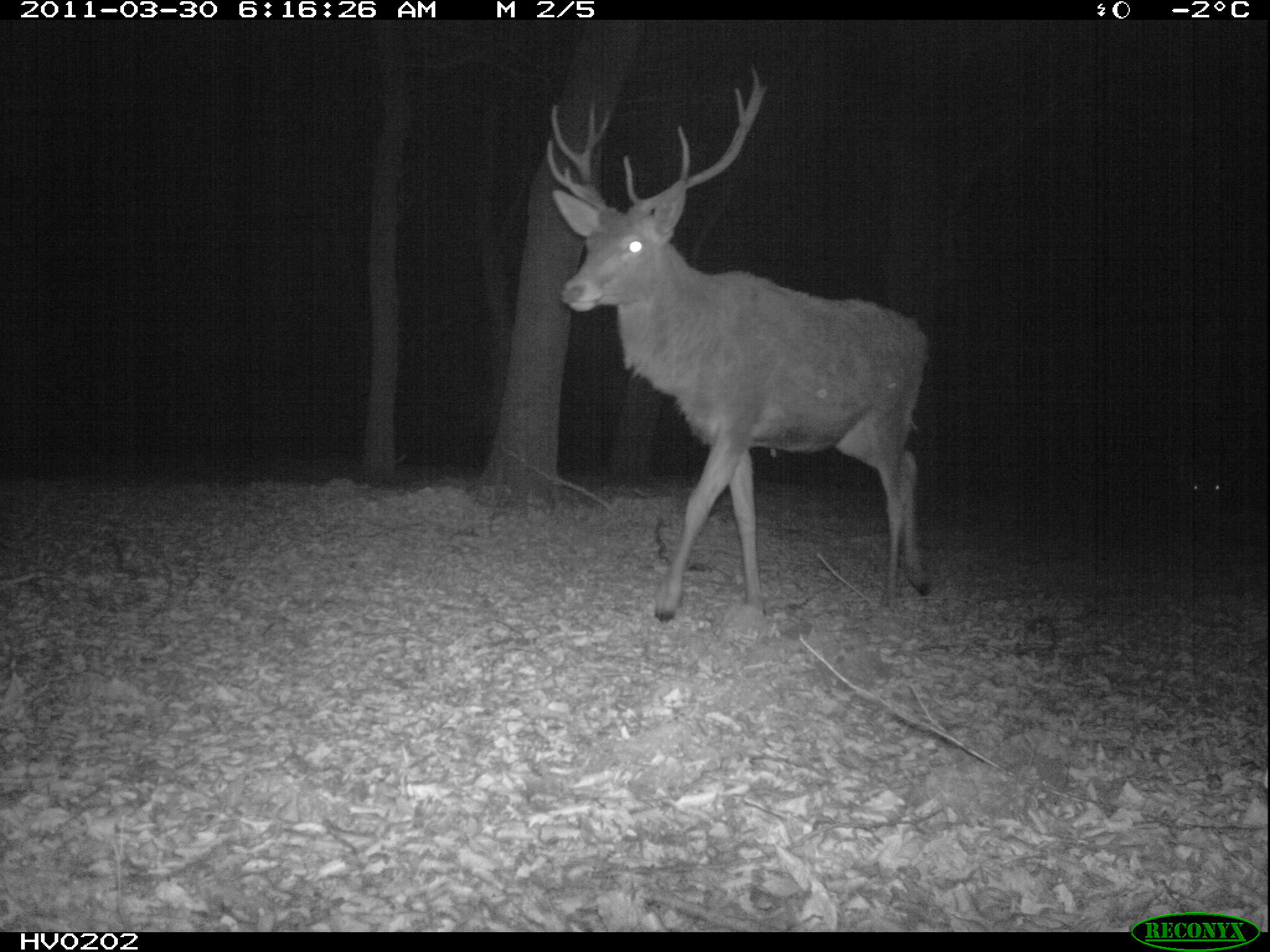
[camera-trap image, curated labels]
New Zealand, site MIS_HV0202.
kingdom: Animalia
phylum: Chordata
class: Mammalia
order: Artiodactyla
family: Cervidae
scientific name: Cervidae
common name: deer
Deer (Cervidae).